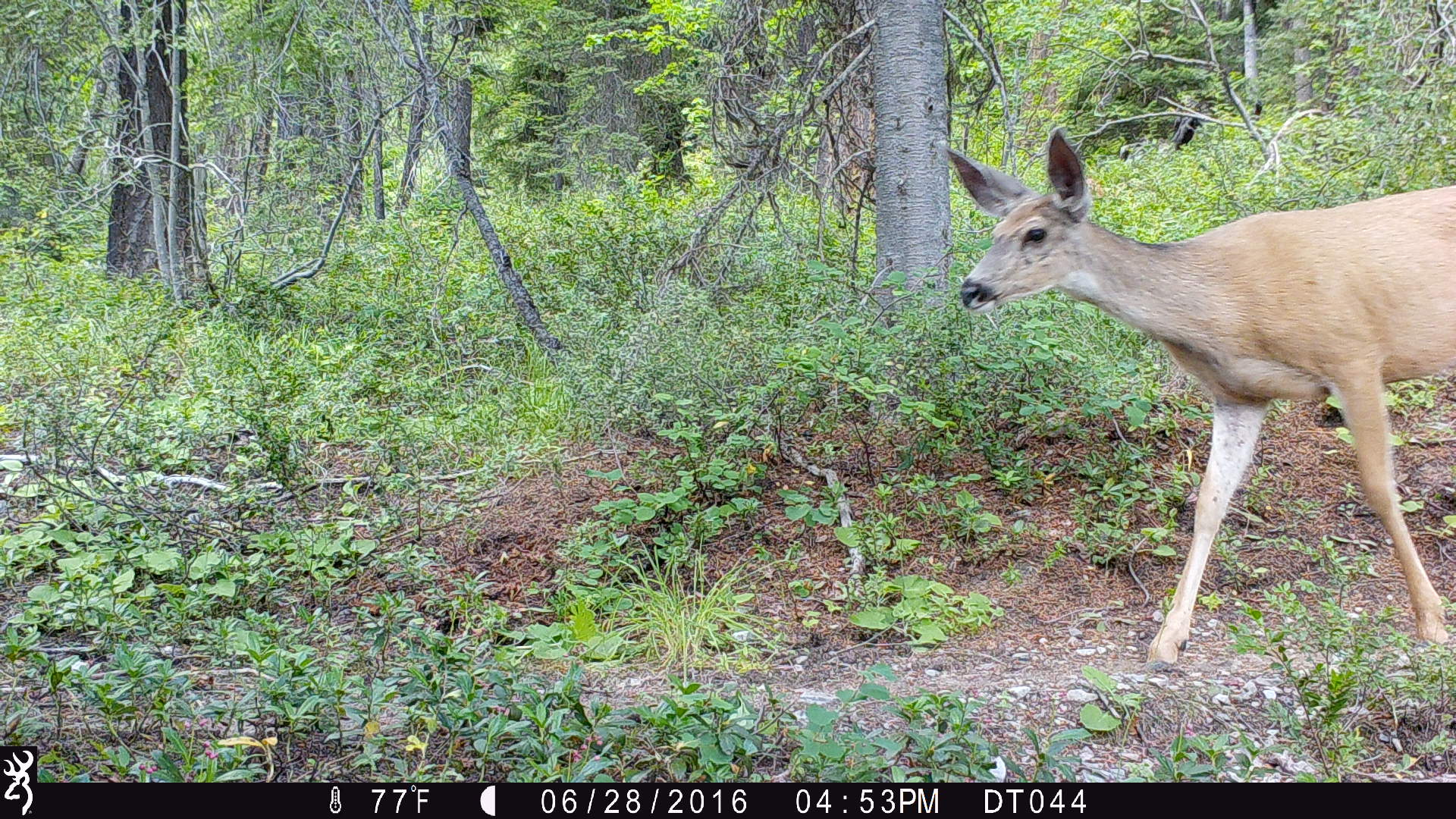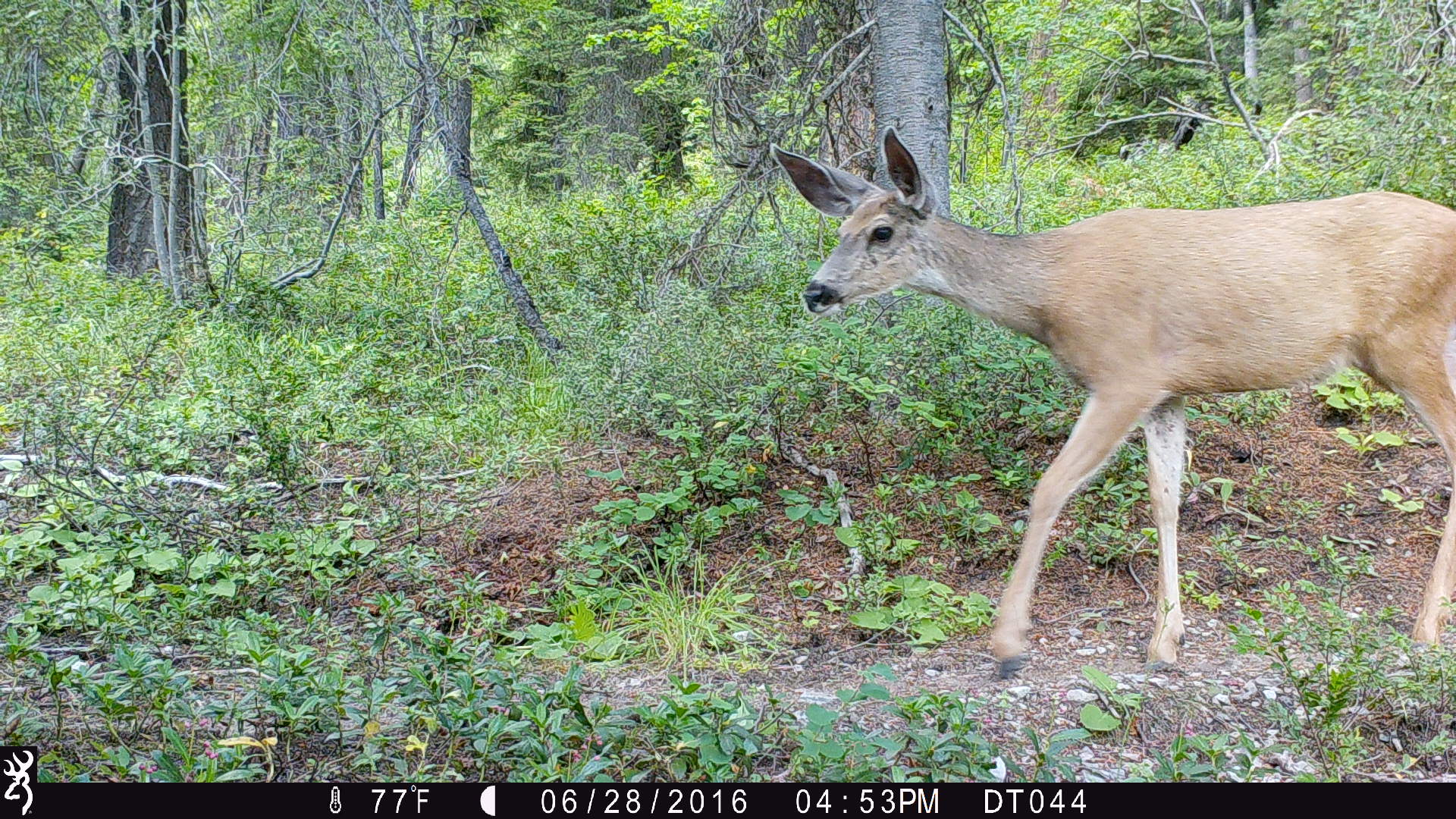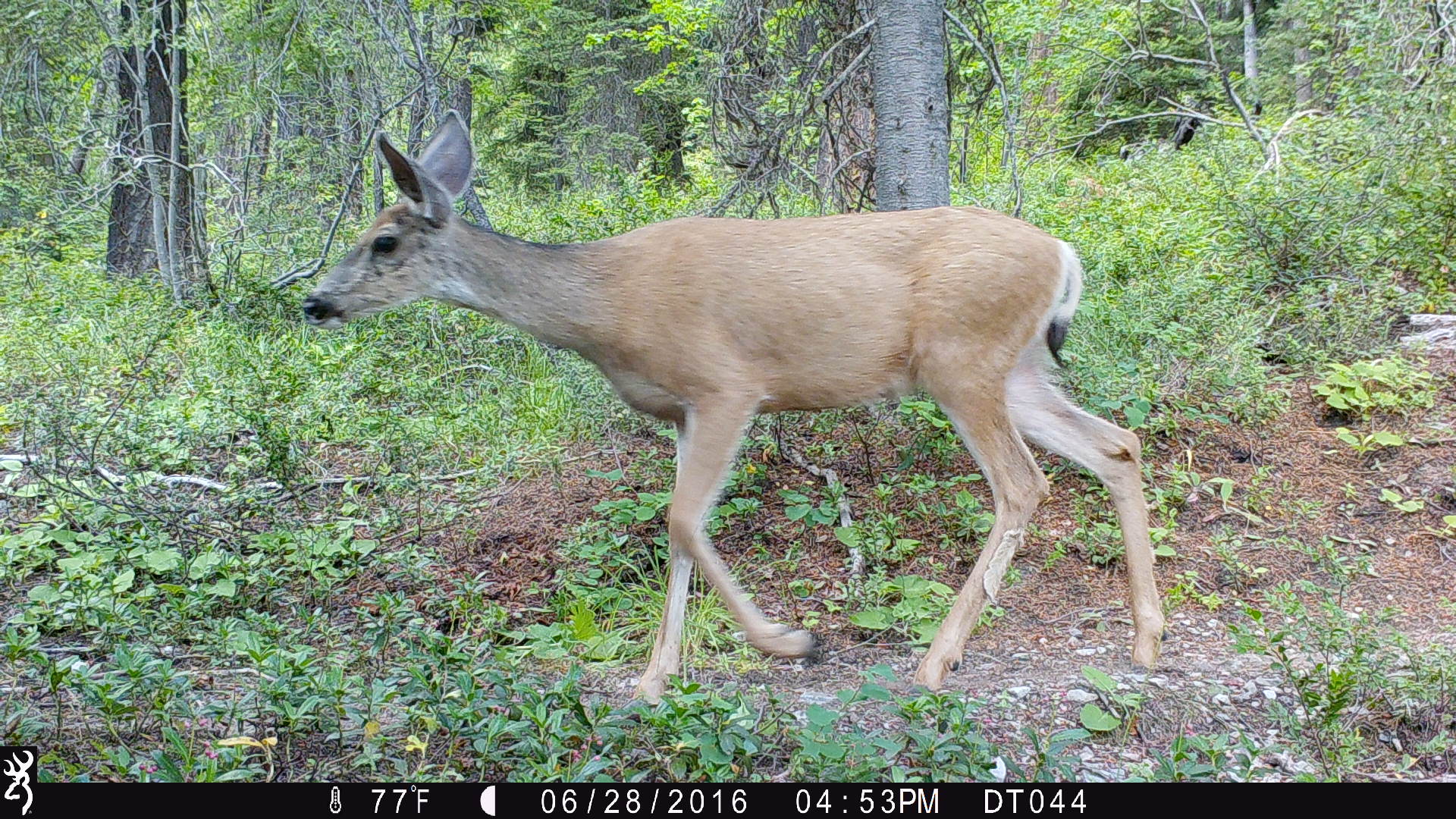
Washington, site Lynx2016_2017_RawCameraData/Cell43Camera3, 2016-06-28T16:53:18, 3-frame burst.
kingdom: Animalia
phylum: Chordata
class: Mammalia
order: Artiodactyla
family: Cervidae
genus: Odocoileus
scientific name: Odocoileus hemionus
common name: mule deer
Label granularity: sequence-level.